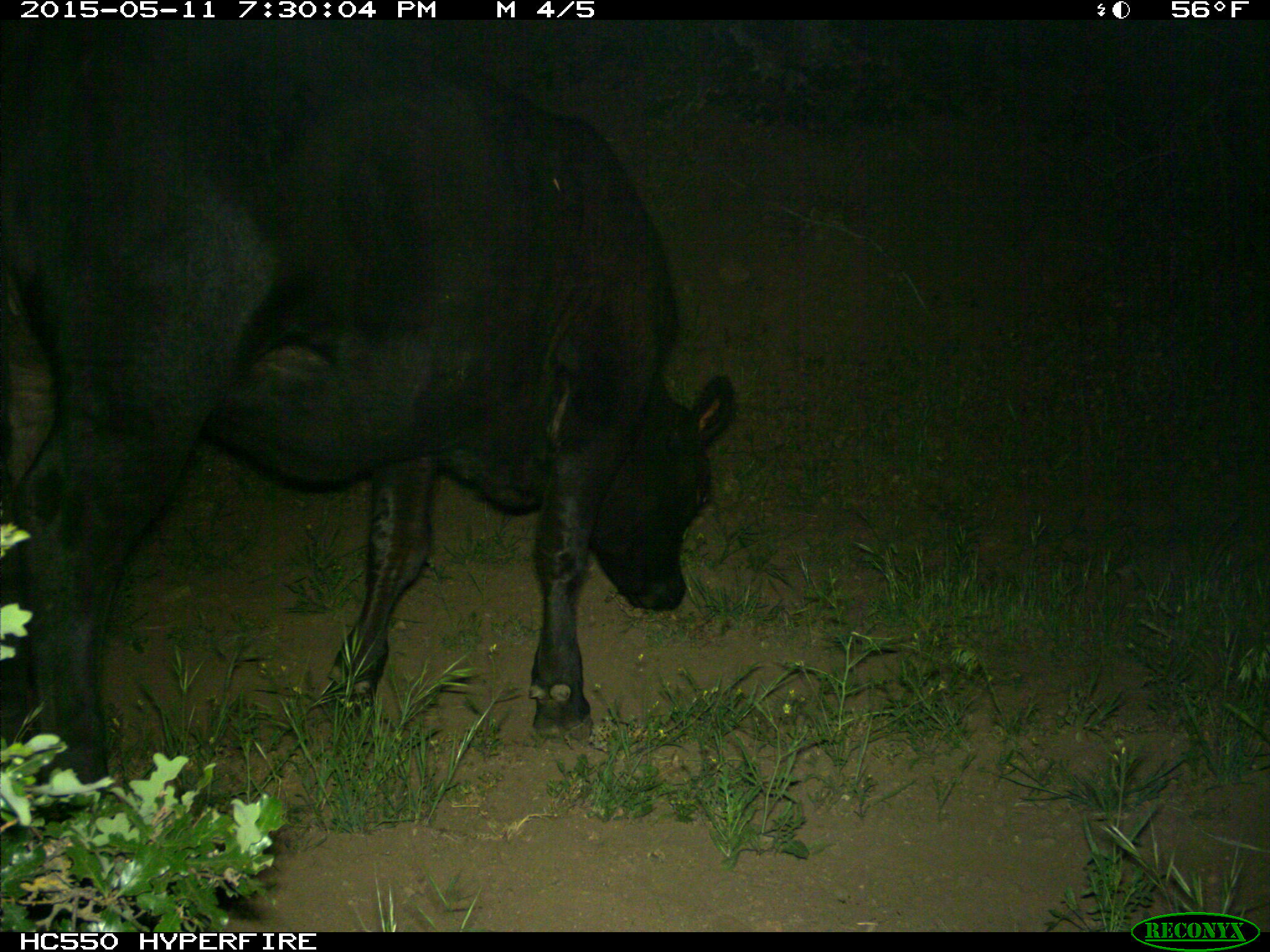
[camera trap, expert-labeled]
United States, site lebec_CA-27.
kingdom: Animalia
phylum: Chordata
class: Mammalia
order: Artiodactyla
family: Bovidae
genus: Bos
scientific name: Bos taurus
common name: domestic cow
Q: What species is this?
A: Bos taurus (domestic cow).